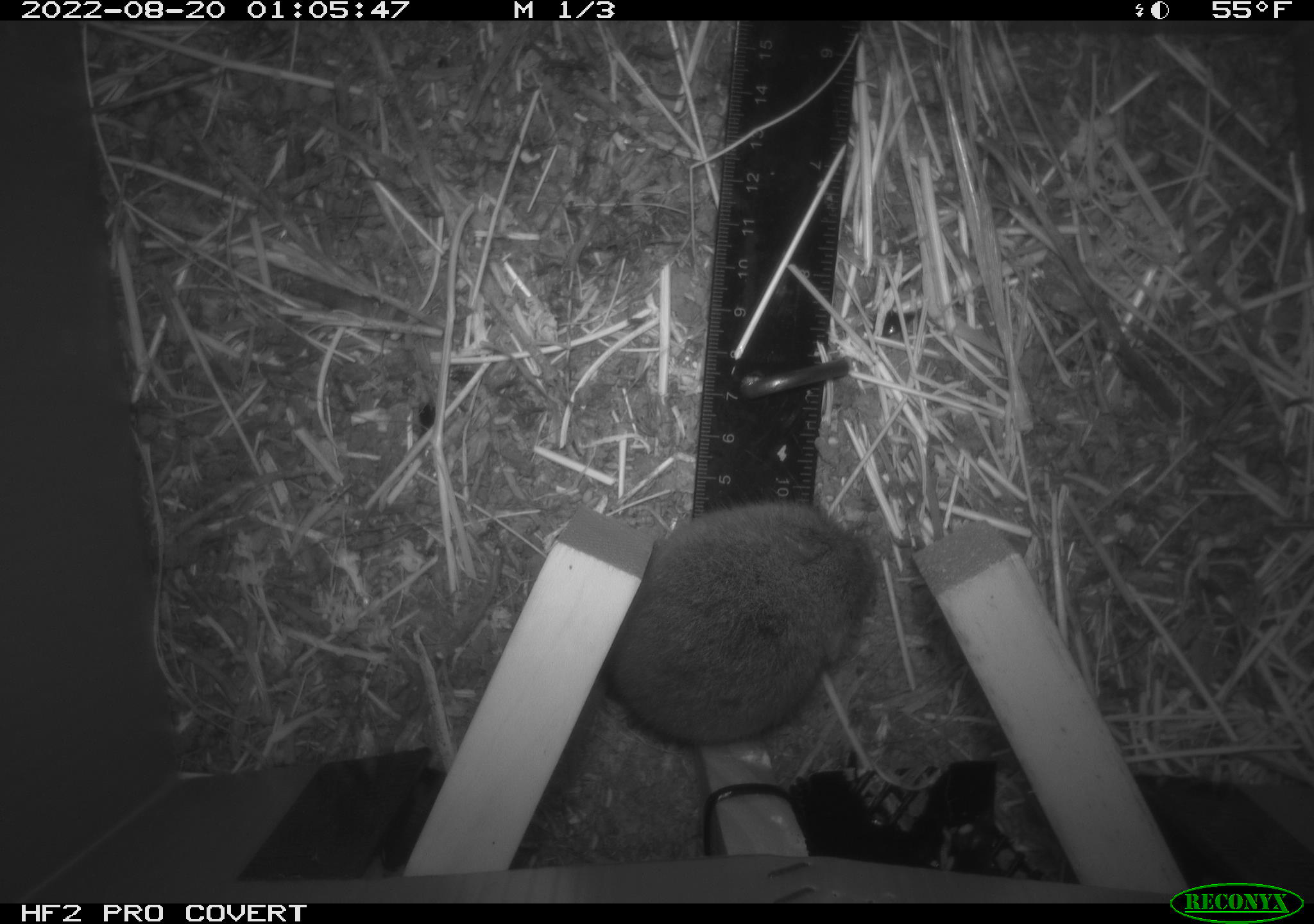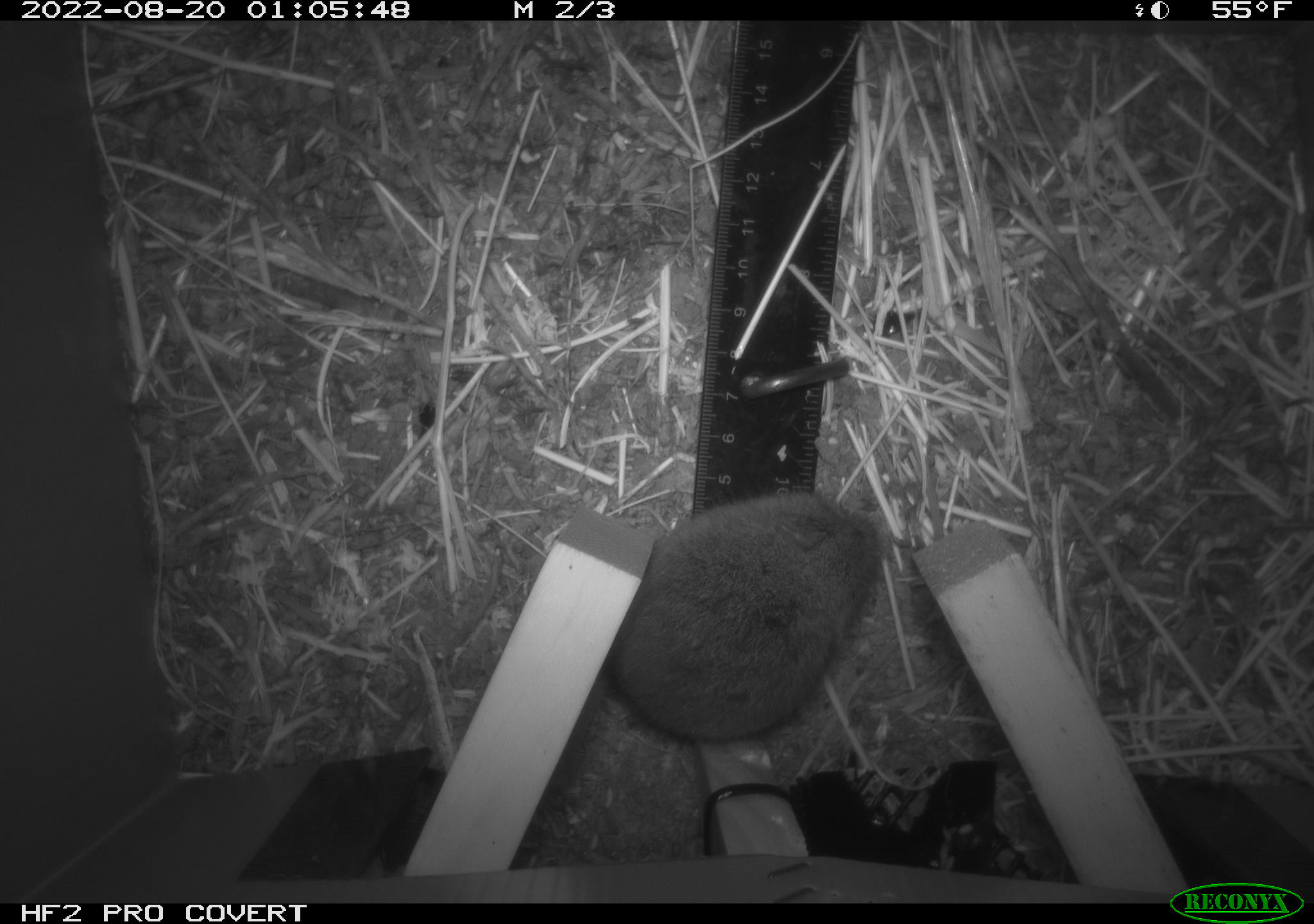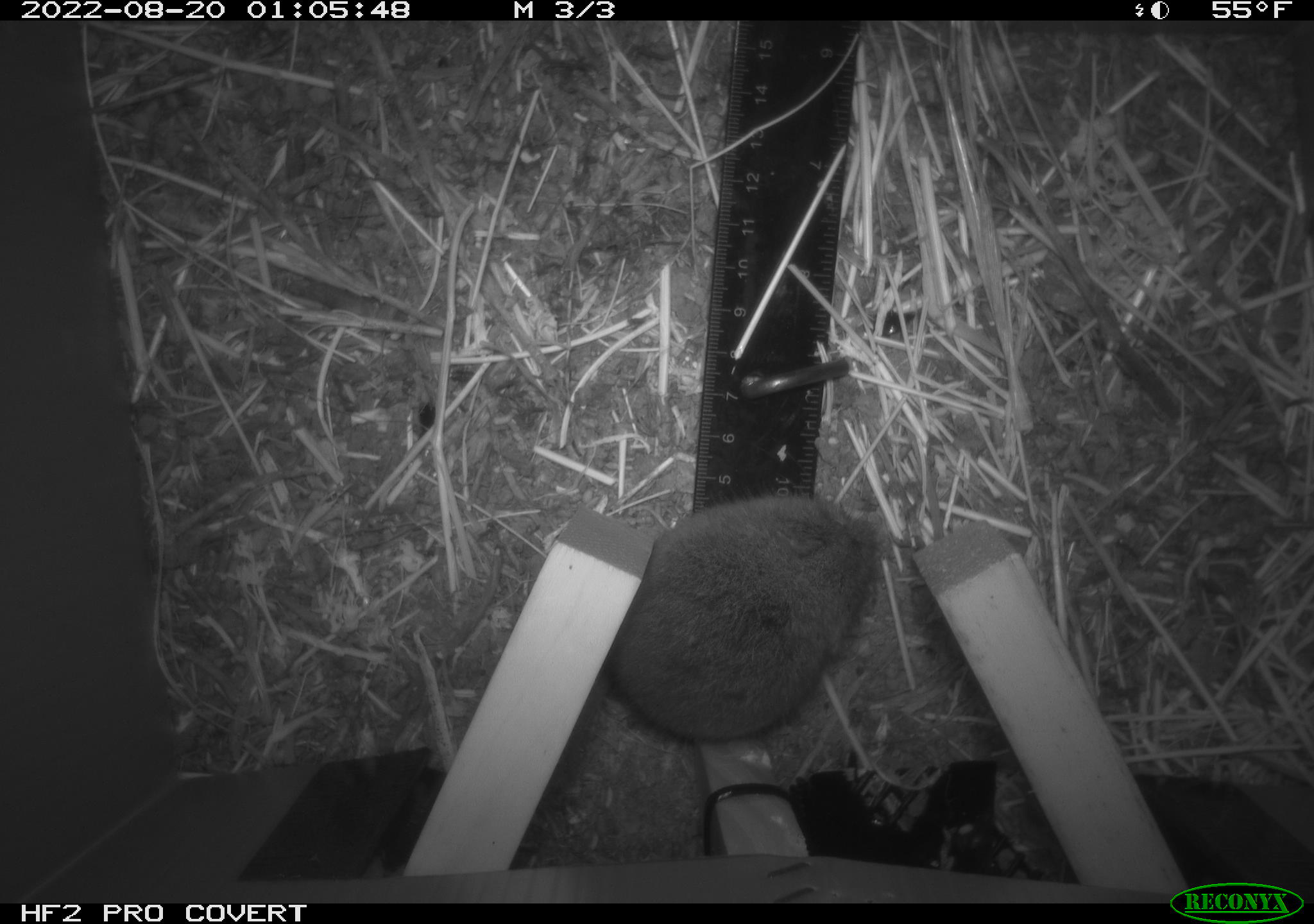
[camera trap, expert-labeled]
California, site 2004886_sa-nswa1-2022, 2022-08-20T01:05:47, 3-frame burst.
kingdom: Animalia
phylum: Chordata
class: Mammalia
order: Rodentia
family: Cricetidae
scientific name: Cricetidae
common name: hamsters, voles, lemmings, and allies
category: cricetidae family